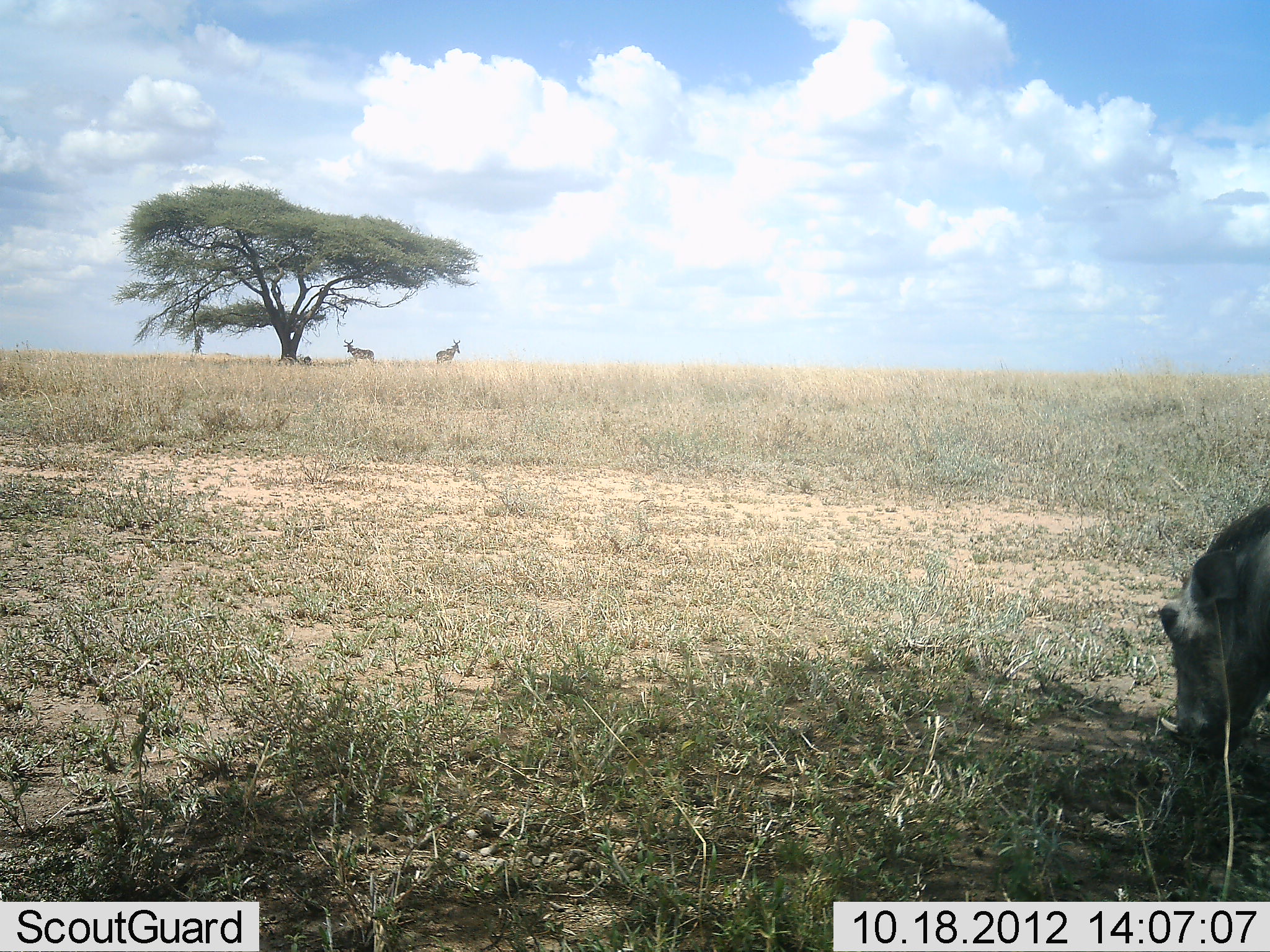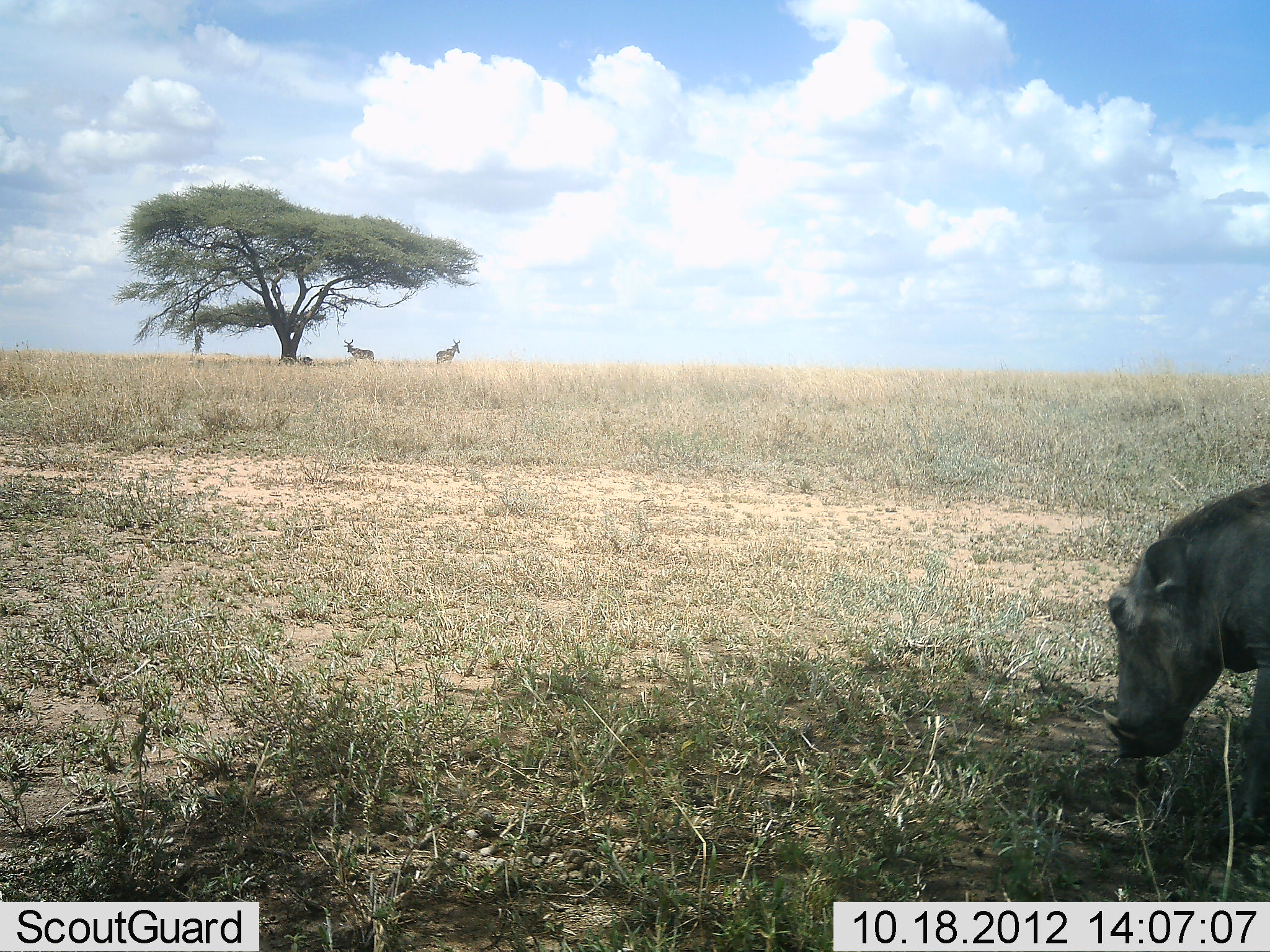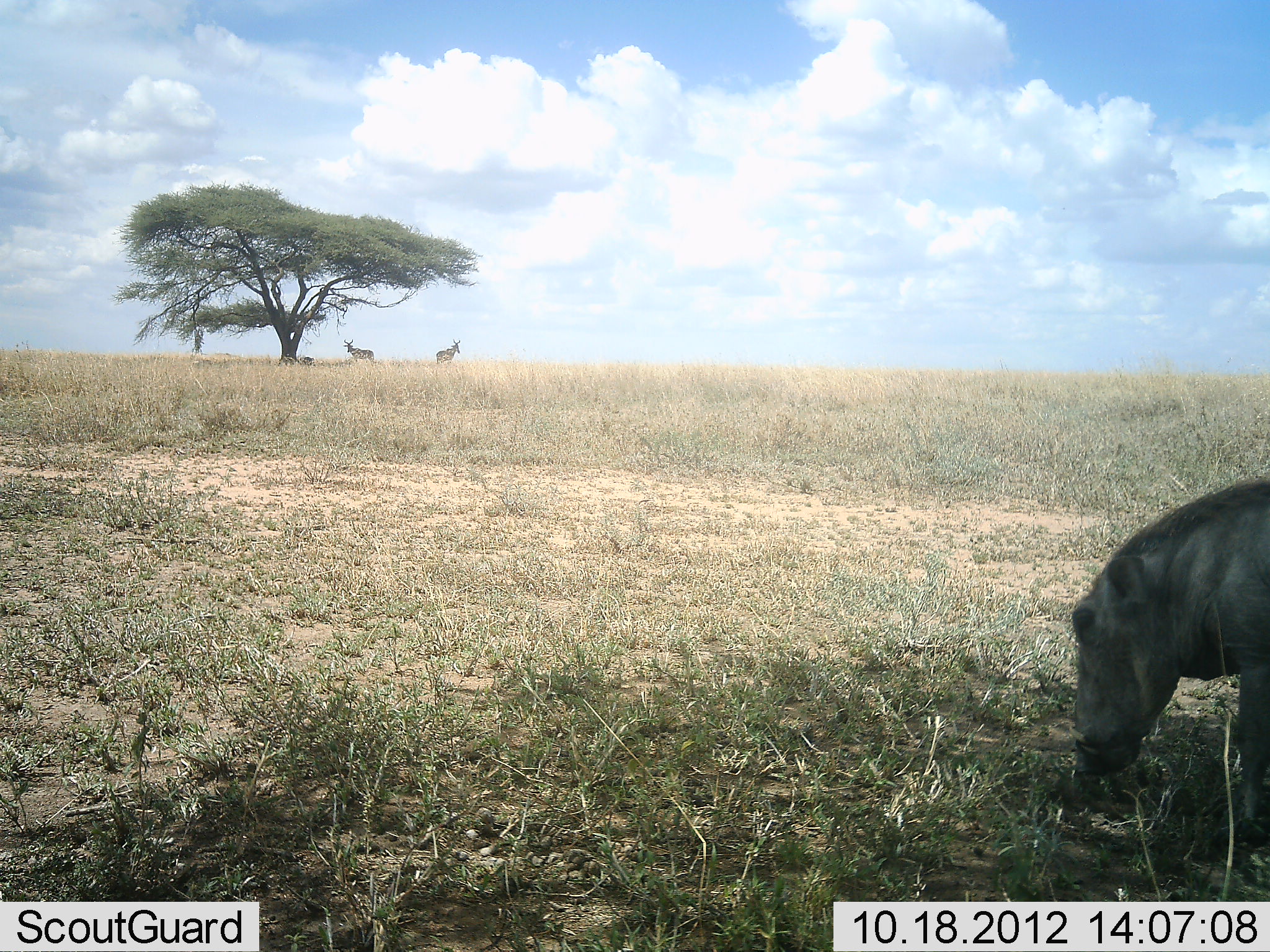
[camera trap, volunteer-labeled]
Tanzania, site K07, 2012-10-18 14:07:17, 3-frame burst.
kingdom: Animalia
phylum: Chordata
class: Mammalia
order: Artiodactyla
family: Bovidae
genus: Alcelaphus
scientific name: Alcelaphus buselaphus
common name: hartebeest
Hartebeest (Alcelaphus buselaphus), count 2. Behavior (volunteer vote fractions): standing 100%, resting 0%, moving 0%, interacting 0%. Young present (vote fraction): 0%. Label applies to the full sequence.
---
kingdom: Animalia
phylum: Chordata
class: Mammalia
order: Artiodactyla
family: Suidae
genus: Phacochoerus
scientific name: Phacochoerus africanus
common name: warthog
Warthog (Phacochoerus africanus), count 1. Behavior (volunteer vote fractions): standing 19%, resting 0%, moving 67%, interacting 0%. Young present (vote fraction): 0%. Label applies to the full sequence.